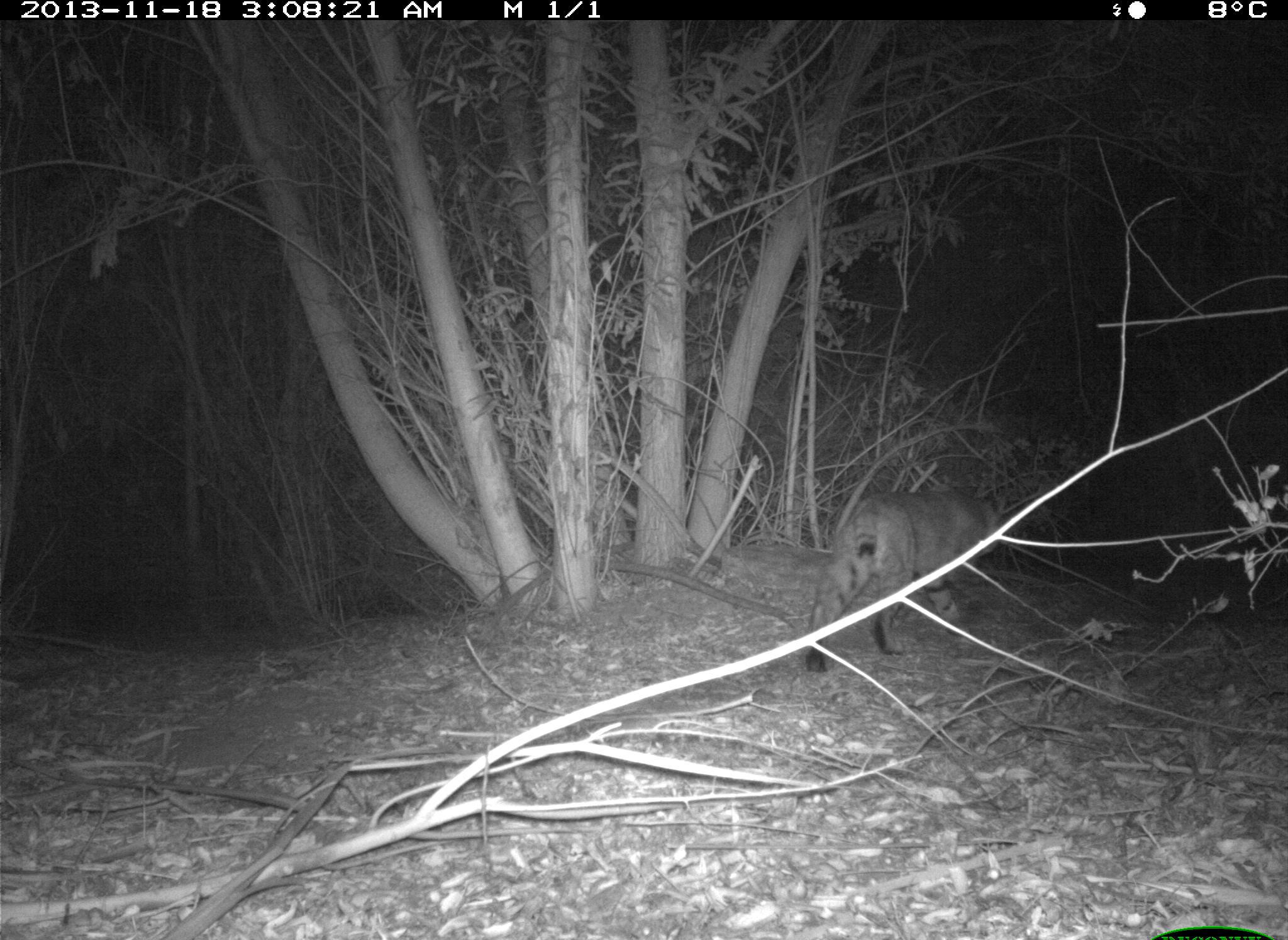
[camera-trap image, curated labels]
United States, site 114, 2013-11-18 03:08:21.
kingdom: Animalia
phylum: Chordata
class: Mammalia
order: Carnivora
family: Felidae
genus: Lynx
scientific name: Lynx rufus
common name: bobcat